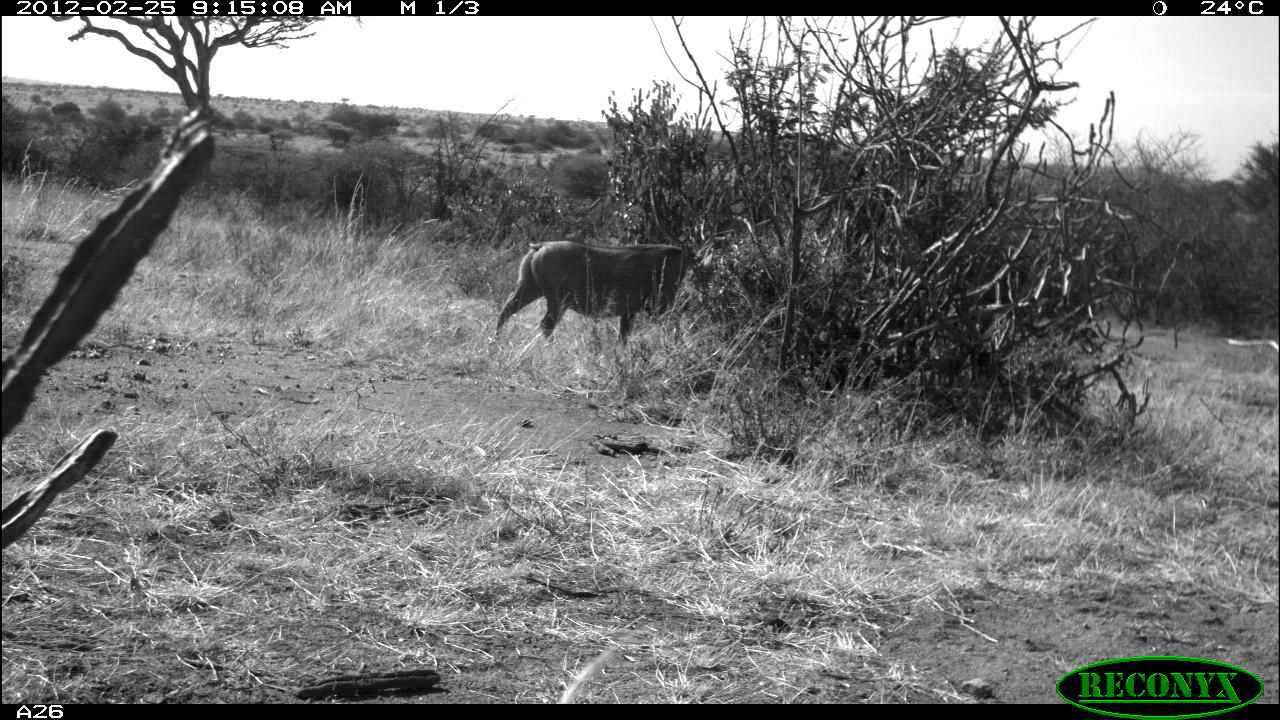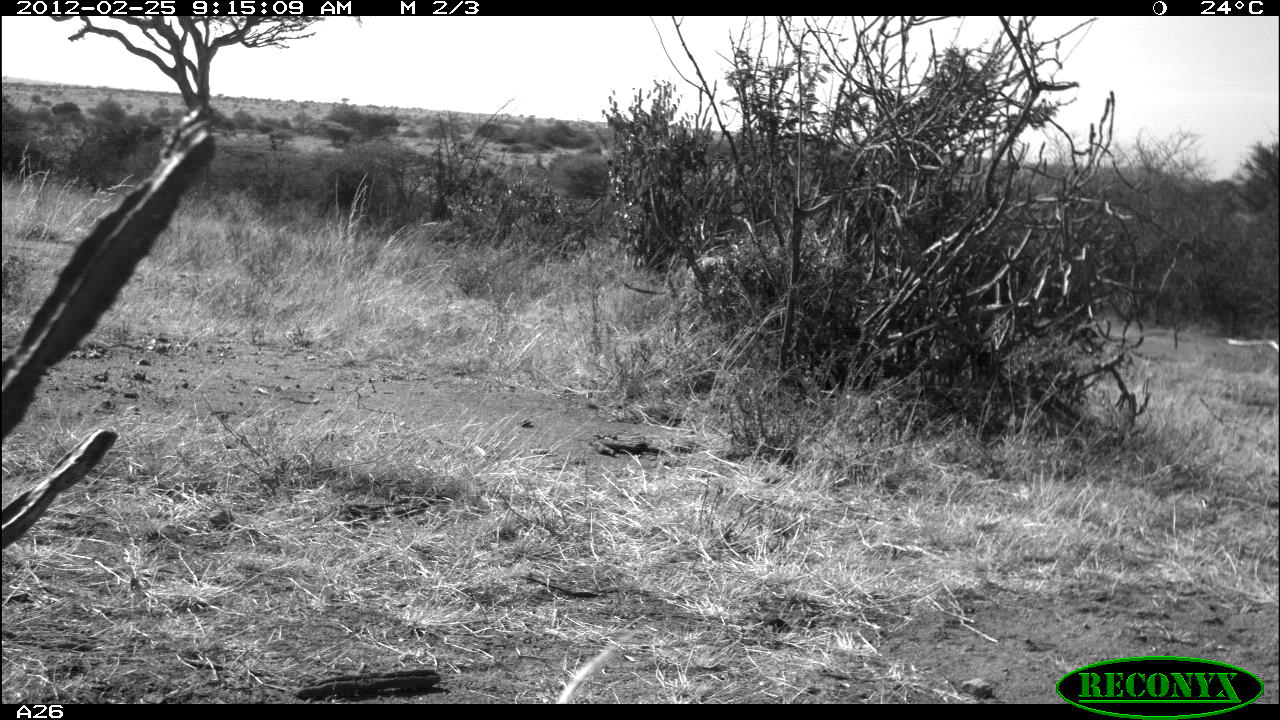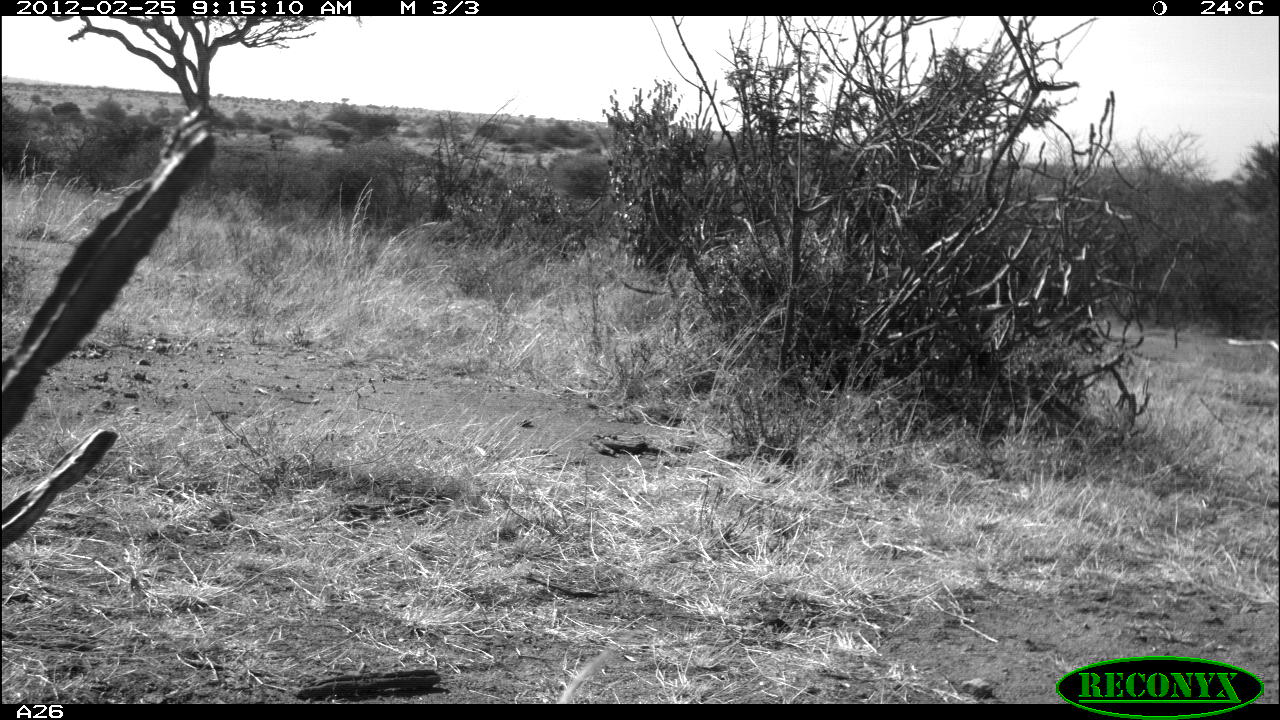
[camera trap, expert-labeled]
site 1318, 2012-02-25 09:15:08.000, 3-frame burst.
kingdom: Animalia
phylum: Chordata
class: Mammalia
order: Artiodactyla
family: Suidae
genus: Phacochoerus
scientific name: Phacochoerus africanus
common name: common warthog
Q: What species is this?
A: Phacochoerus africanus (common warthog).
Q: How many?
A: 1.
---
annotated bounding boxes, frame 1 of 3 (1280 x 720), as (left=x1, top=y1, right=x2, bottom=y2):
phacochoerus africanus: (left=491, top=240, right=699, bottom=344)